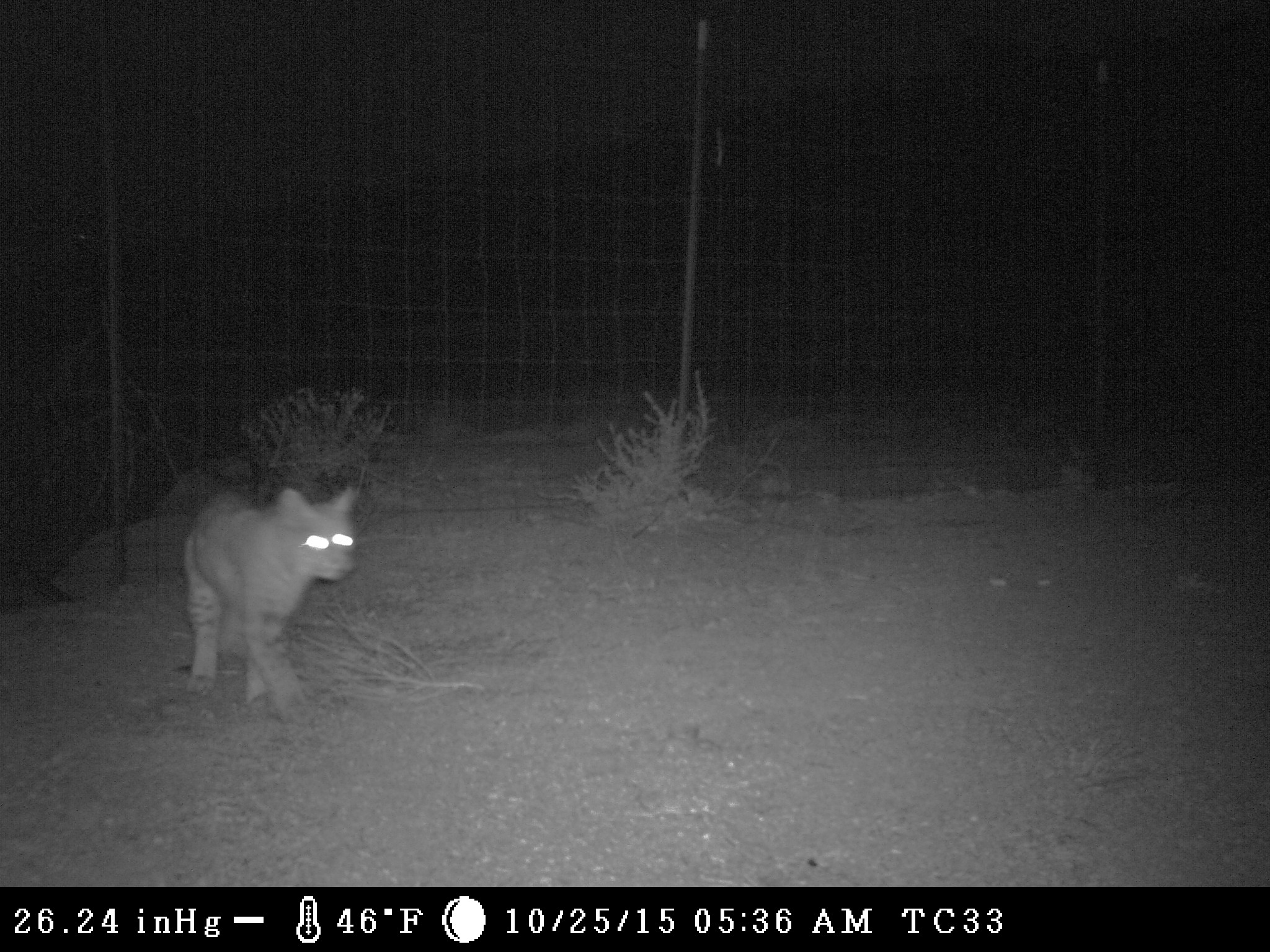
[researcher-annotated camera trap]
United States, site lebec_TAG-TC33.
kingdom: Animalia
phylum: Chordata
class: Mammalia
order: Carnivora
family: Felidae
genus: Lynx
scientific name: Lynx rufus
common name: bobcat